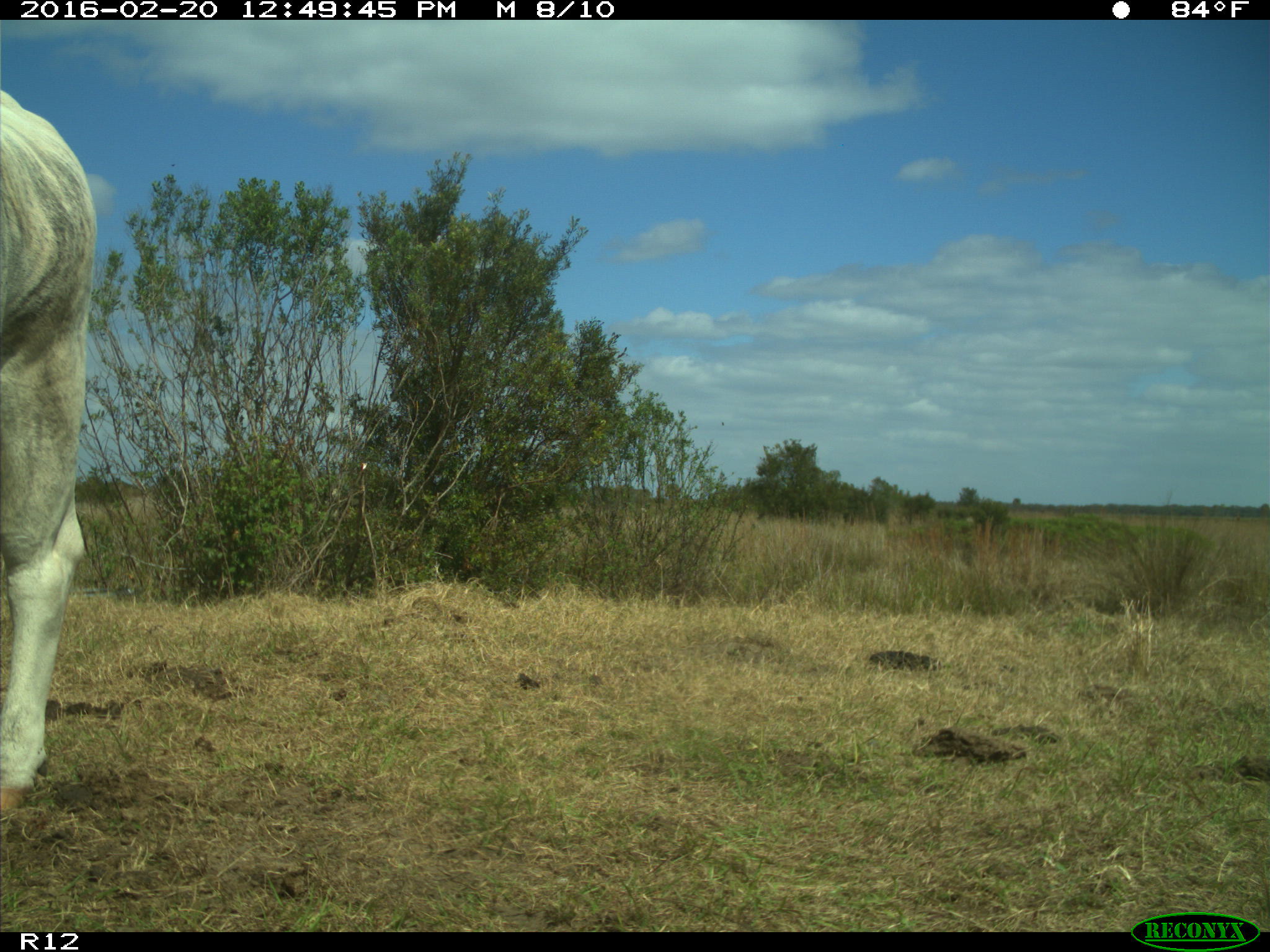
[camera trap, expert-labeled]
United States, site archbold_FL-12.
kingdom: Animalia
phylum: Chordata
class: Mammalia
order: Artiodactyla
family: Bovidae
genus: Bos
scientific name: Bos taurus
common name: domestic cow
Bos taurus (domestic cow).